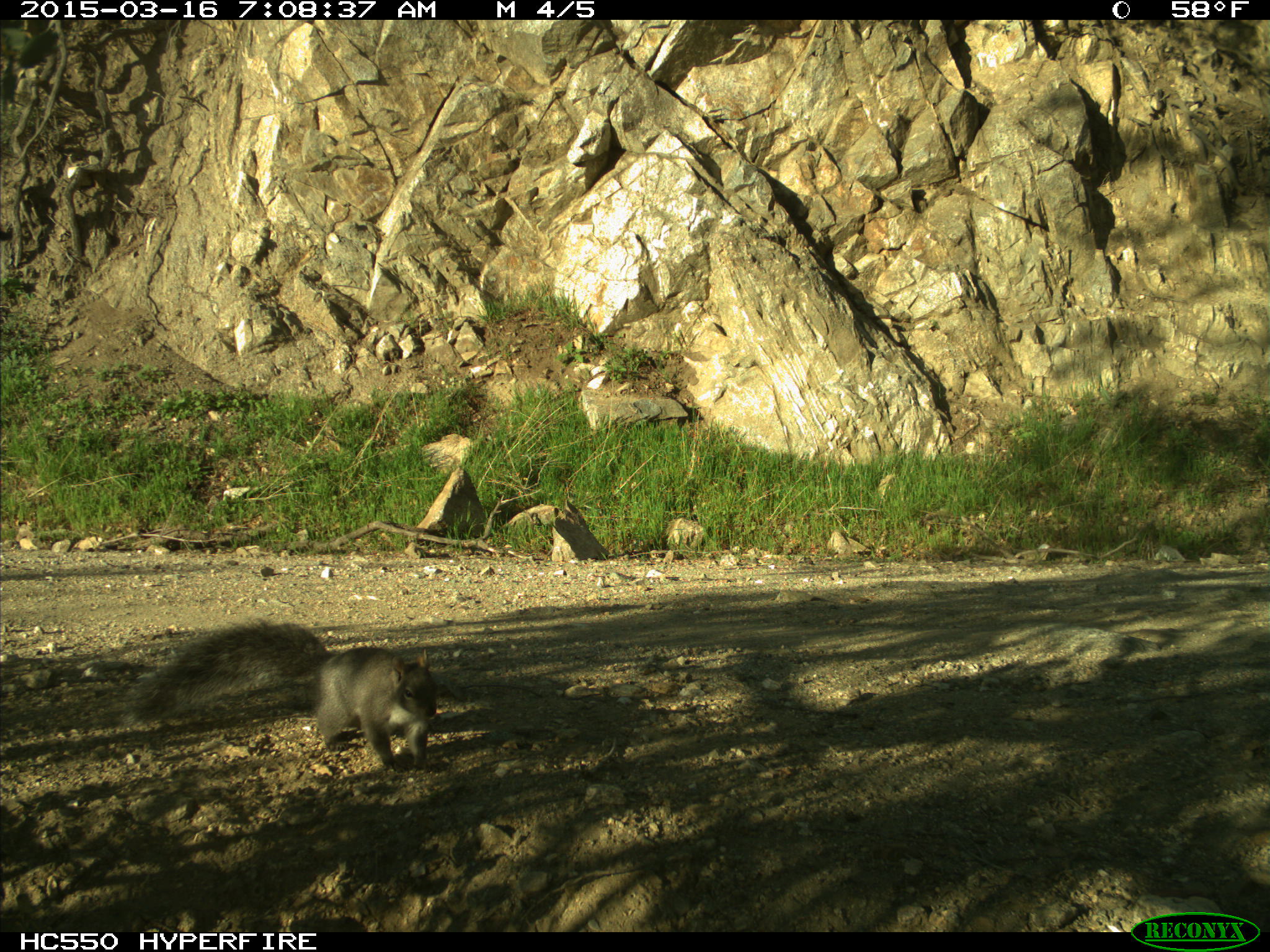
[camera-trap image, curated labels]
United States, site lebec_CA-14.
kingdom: Animalia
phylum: Chordata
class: Mammalia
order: Rodentia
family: Sciuridae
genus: Sciurus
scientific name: Sciurus carolinensis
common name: eastern gray squirrel